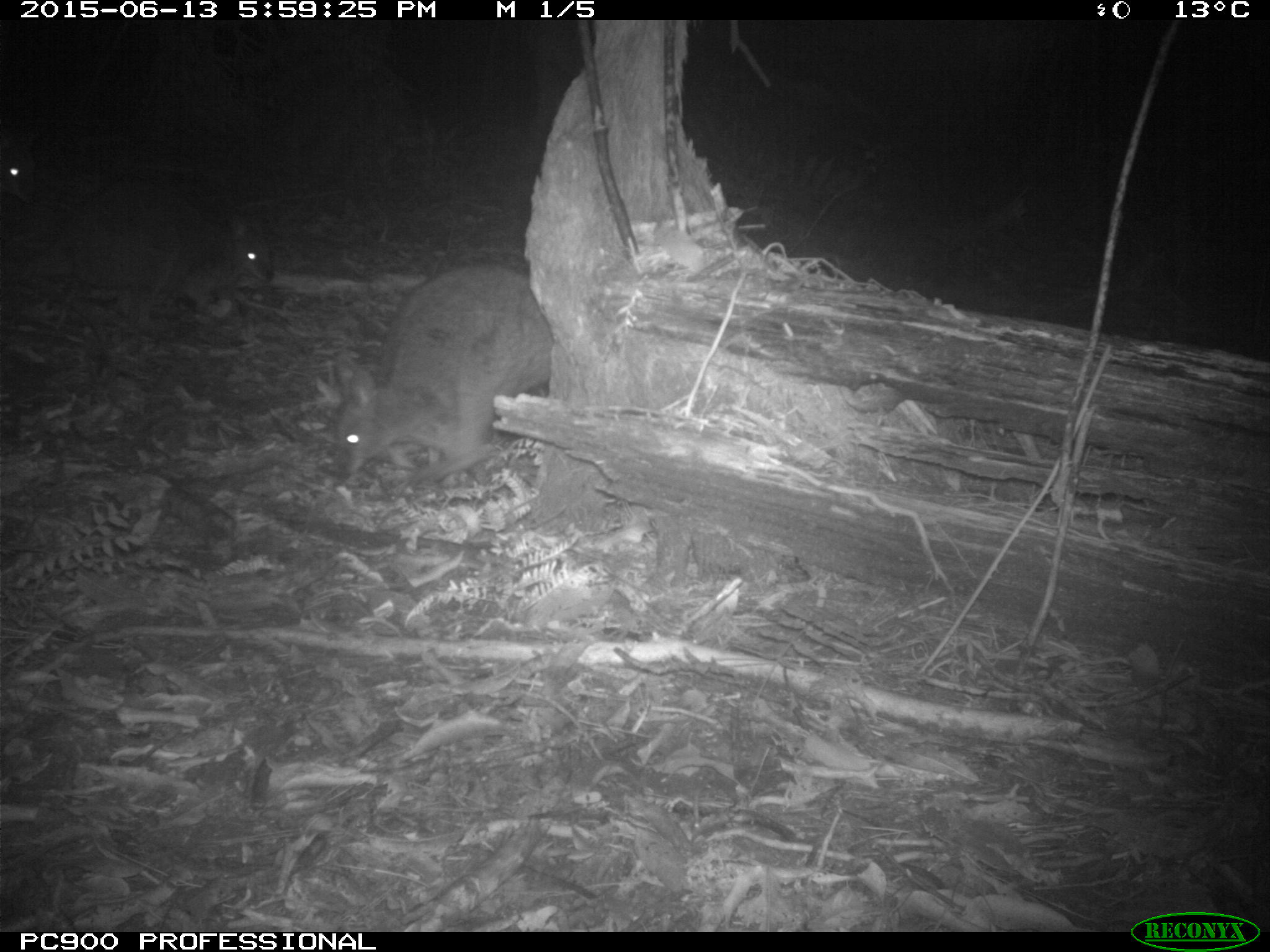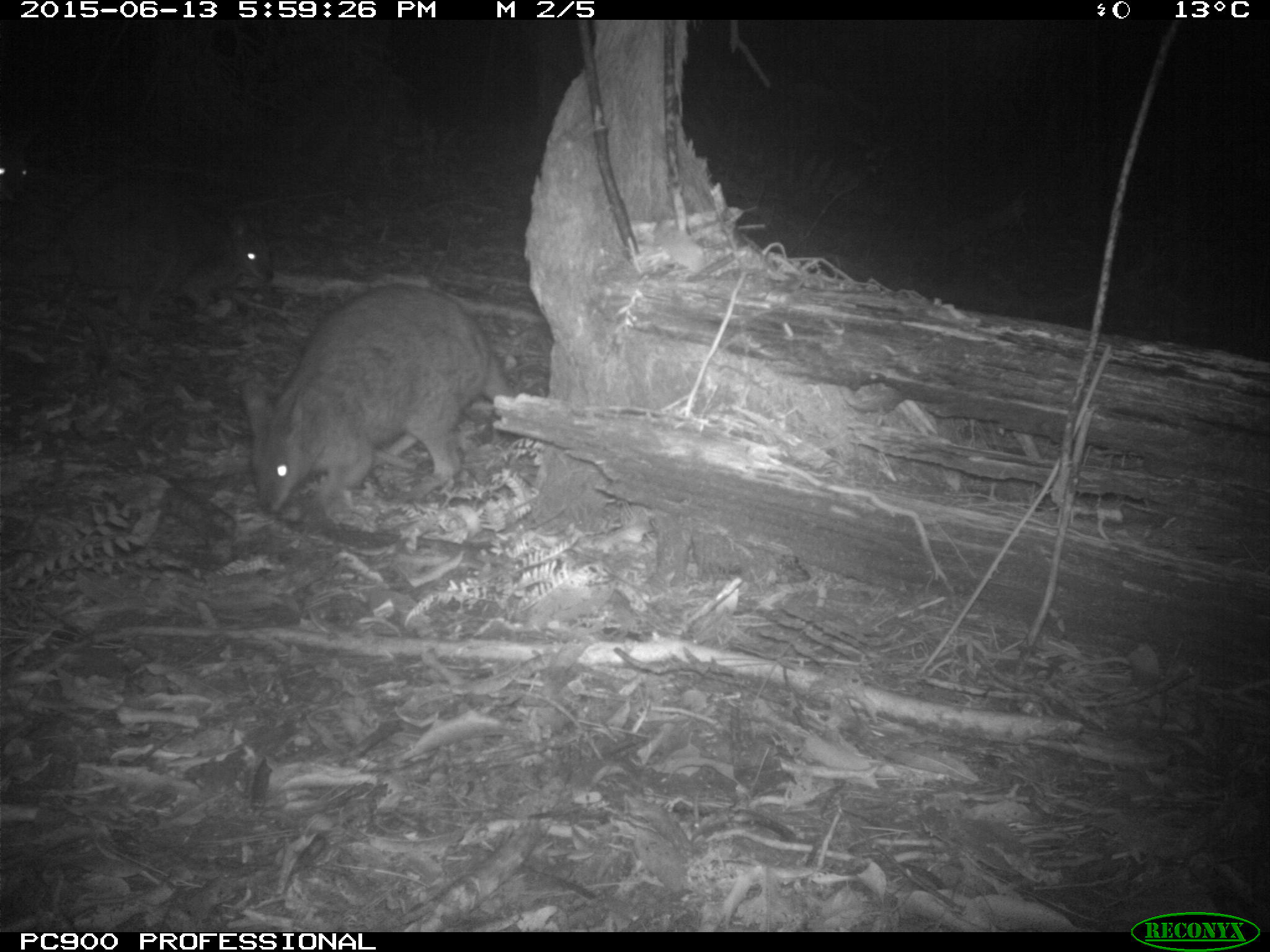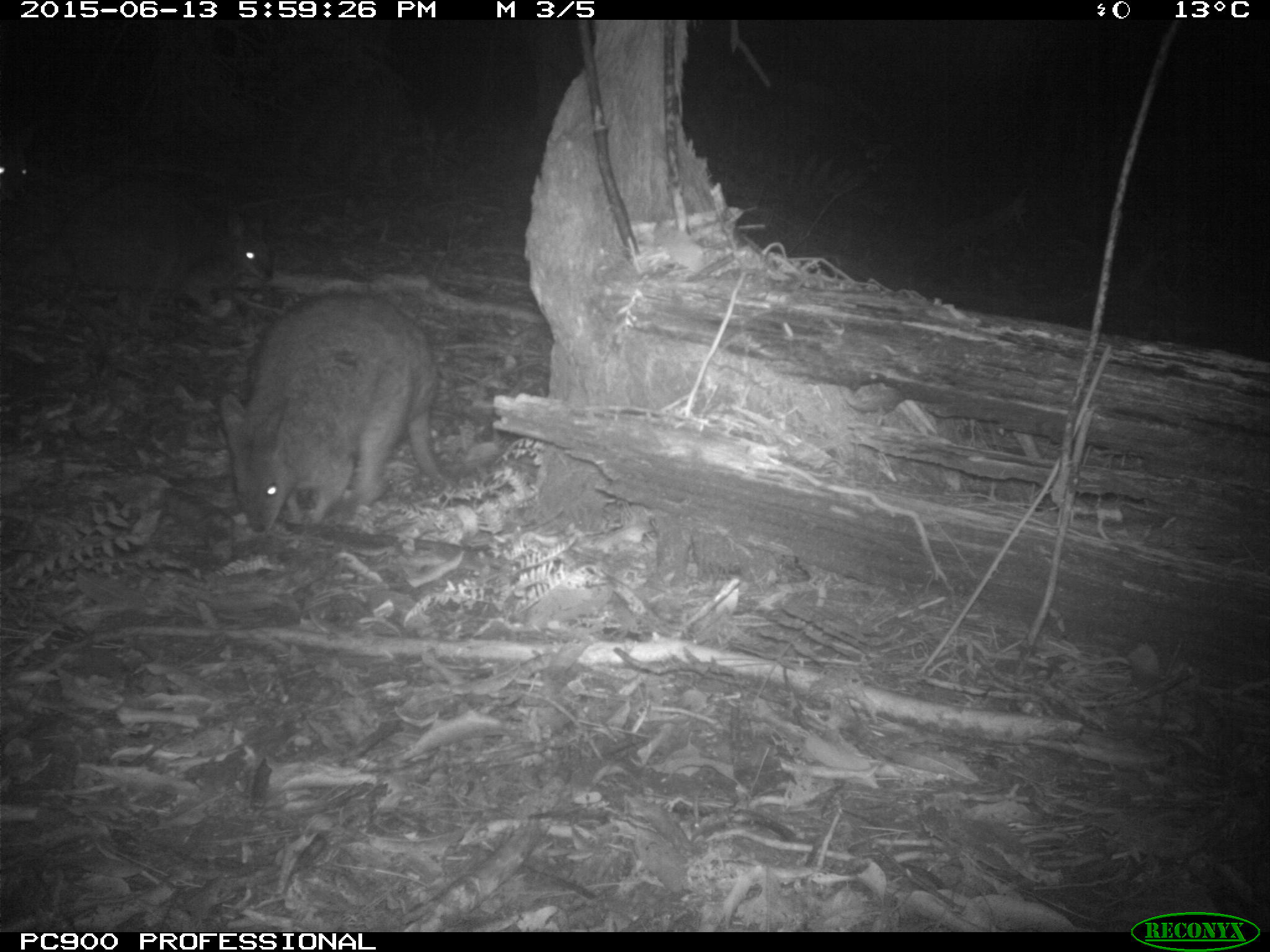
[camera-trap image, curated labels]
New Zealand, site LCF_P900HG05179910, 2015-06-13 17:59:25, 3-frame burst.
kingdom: Animalia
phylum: Chordata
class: Mammalia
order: Diprotodontia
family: Macropodidae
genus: Notamacropus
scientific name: Notamacropus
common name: wallaby